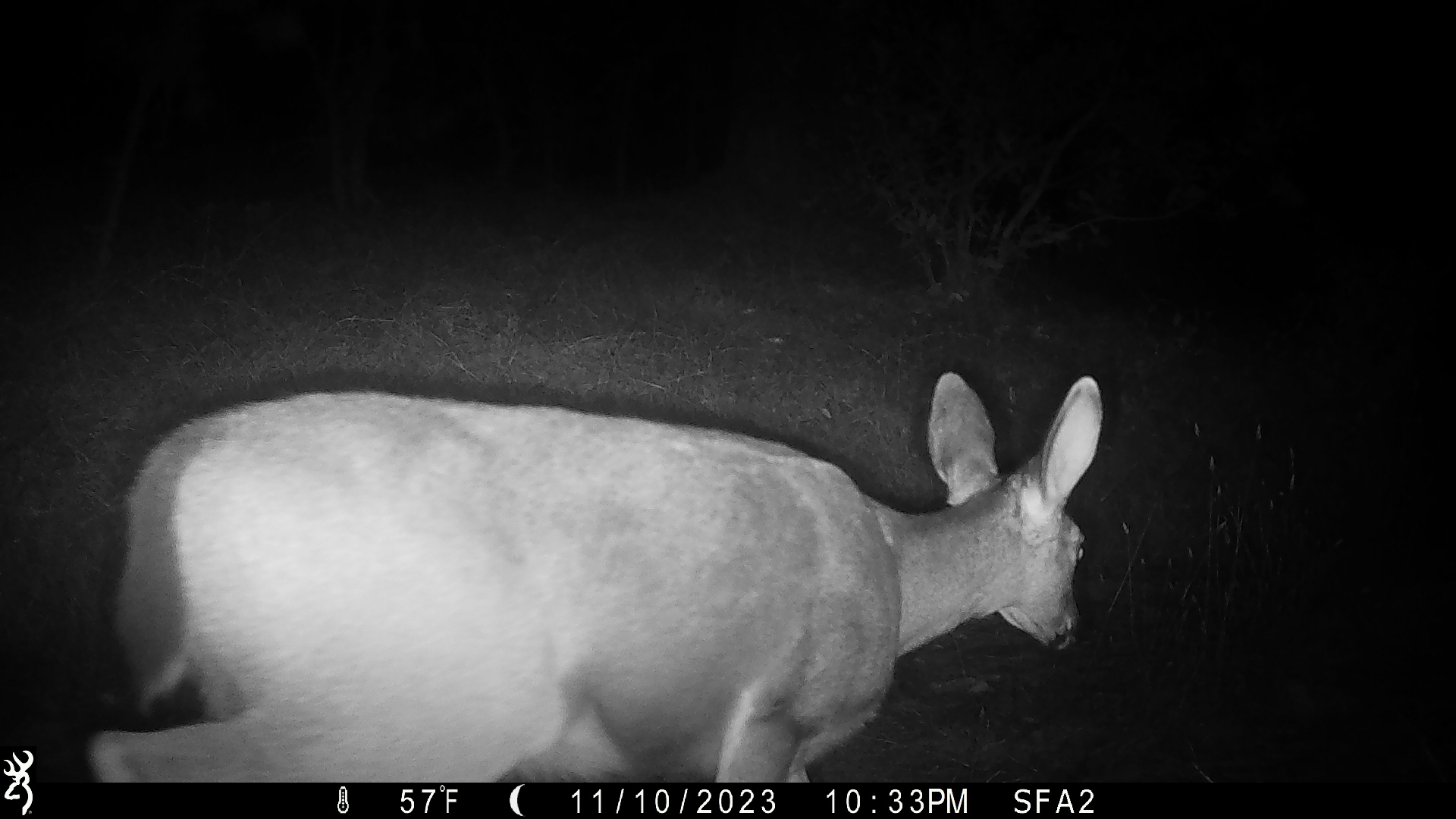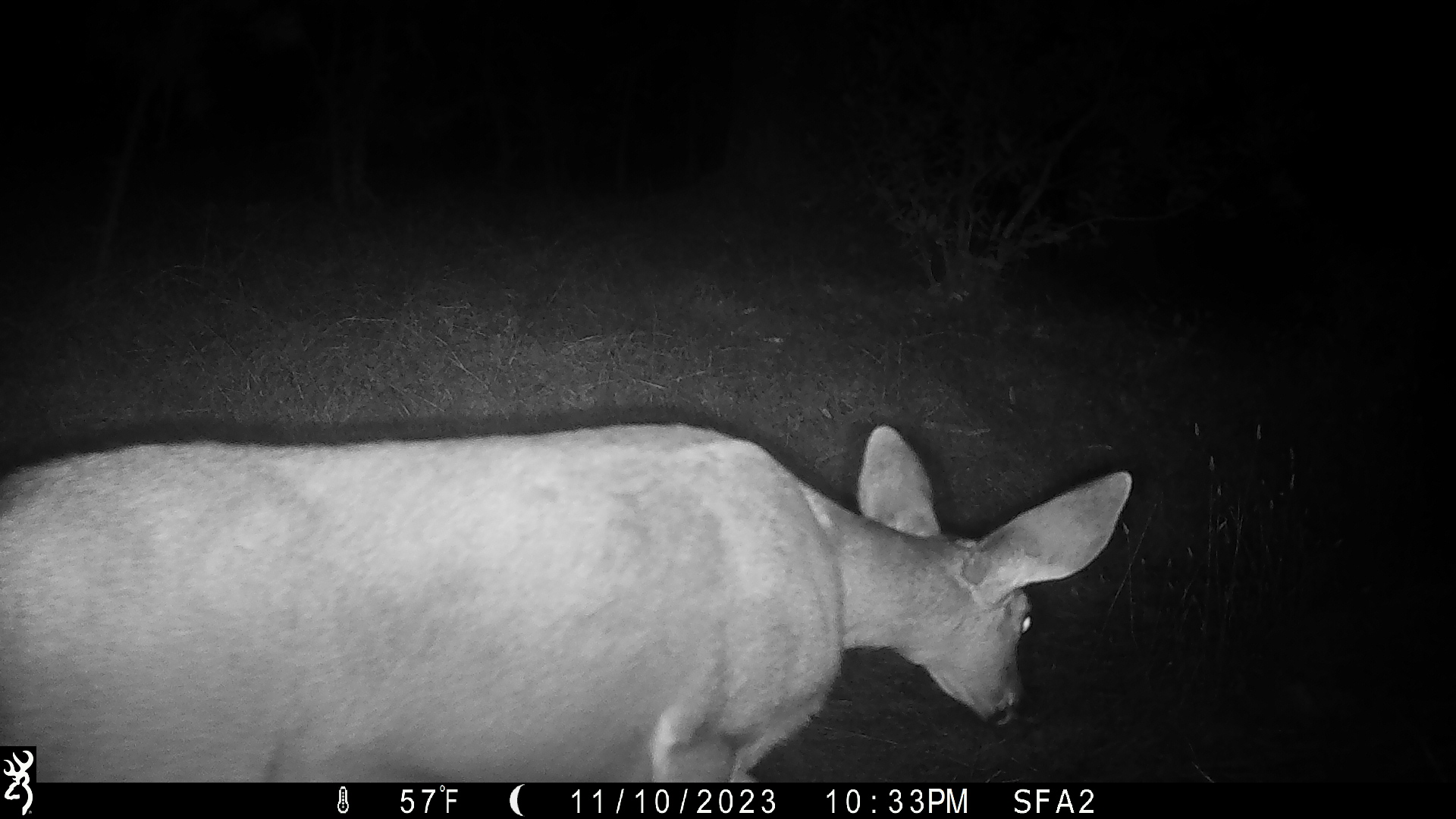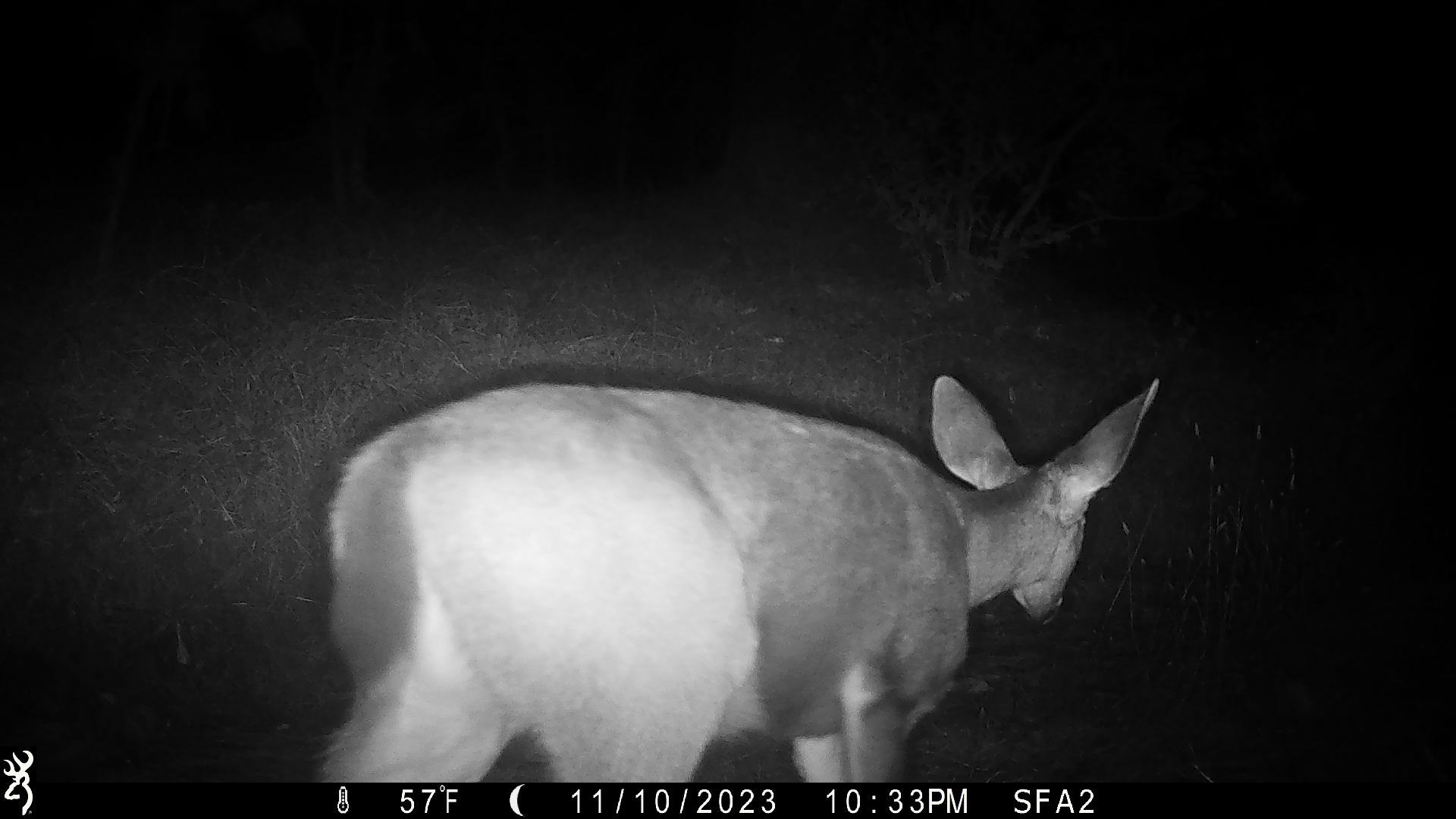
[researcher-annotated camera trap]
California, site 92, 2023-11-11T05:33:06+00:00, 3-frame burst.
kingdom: Animalia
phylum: Chordata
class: Mammalia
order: Artiodactyla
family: Cervidae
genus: Odocoileus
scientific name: Odocoileus hemionus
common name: mule deer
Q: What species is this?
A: Mule deer (Odocoileus hemionus).